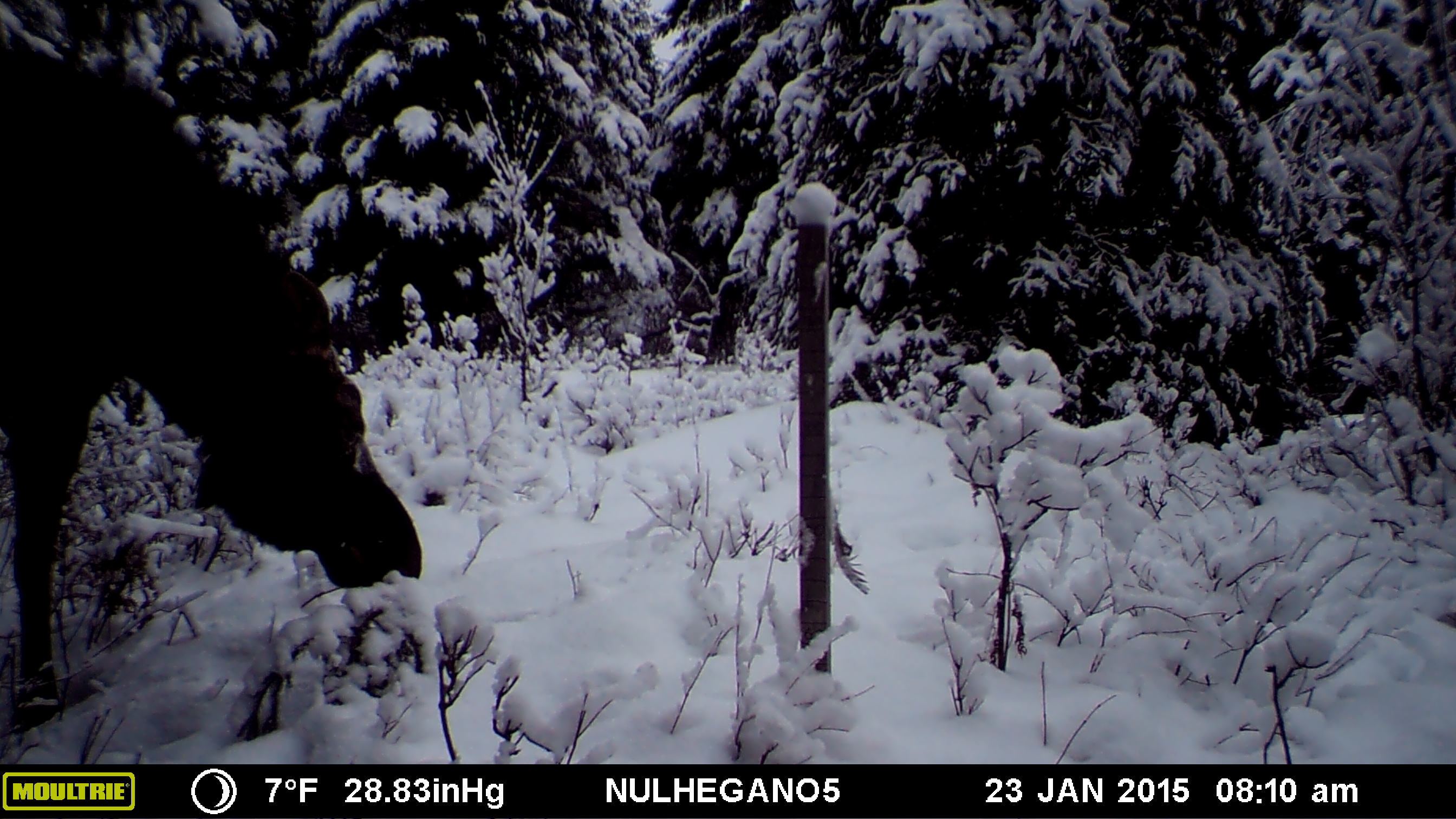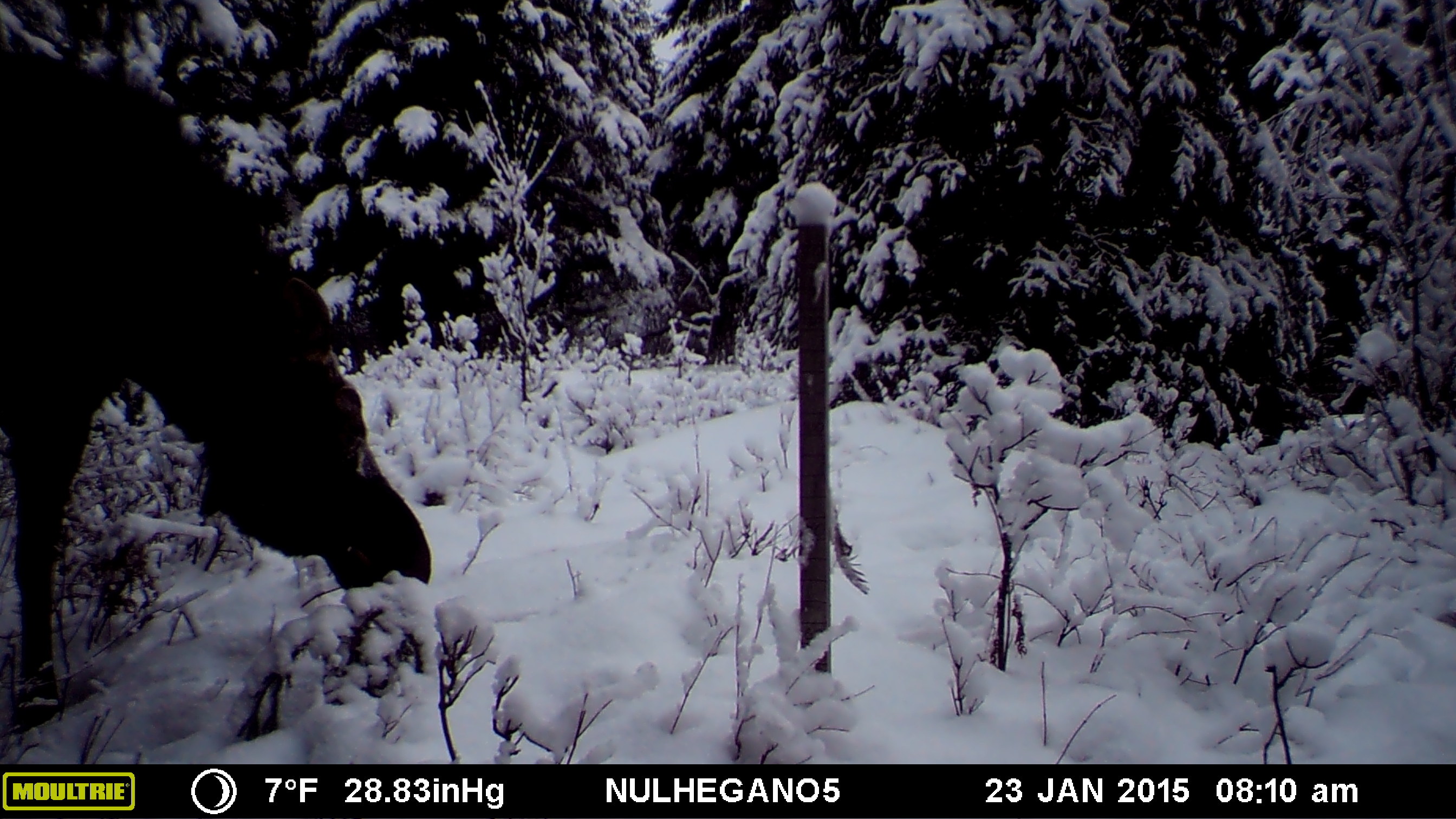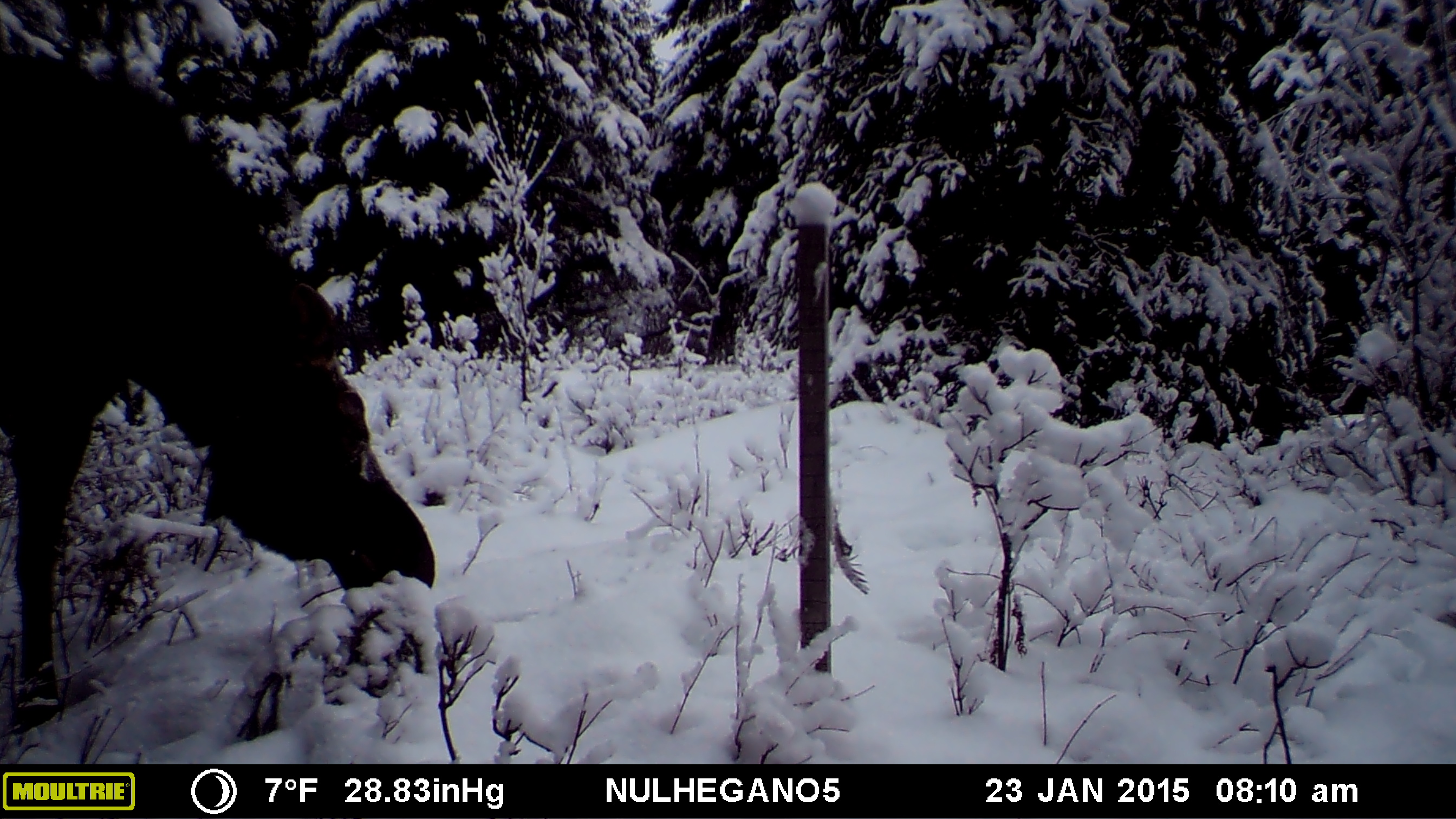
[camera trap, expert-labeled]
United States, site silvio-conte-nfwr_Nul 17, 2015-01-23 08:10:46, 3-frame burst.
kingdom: Animalia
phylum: Chordata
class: Mammalia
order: Artiodactyla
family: Cervidae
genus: Alces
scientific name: Alces alces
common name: moose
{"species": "moose (Alces alces)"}